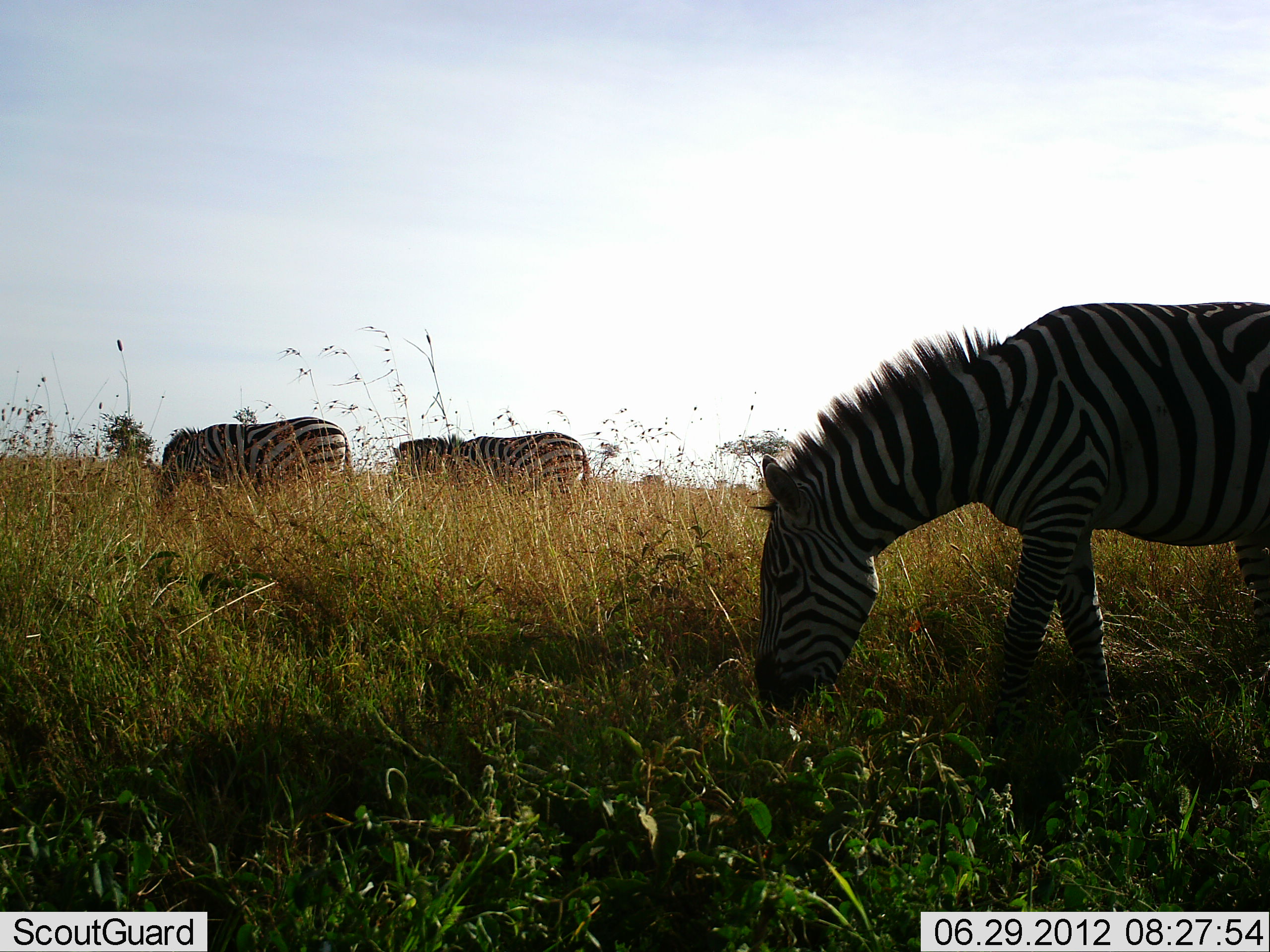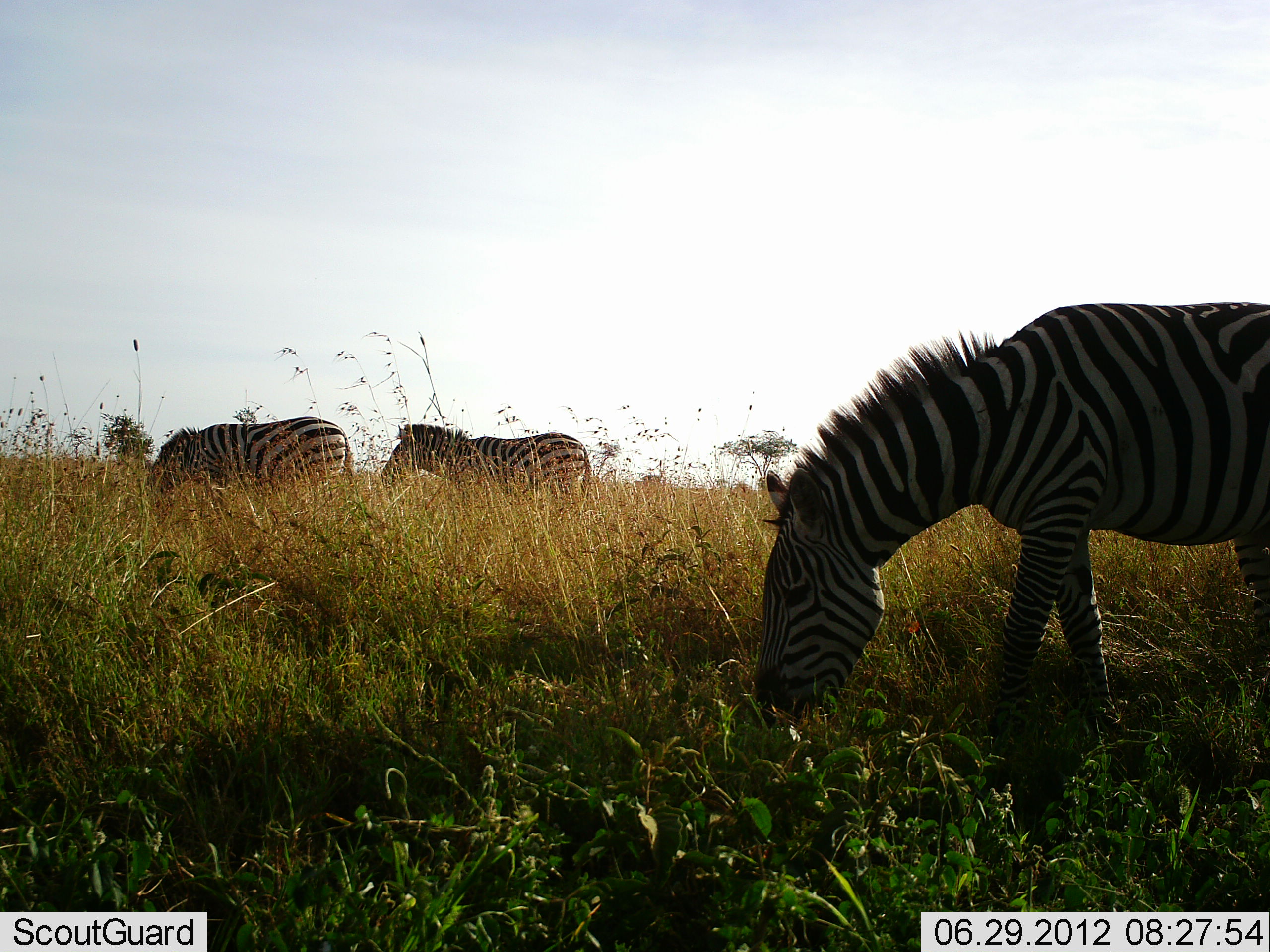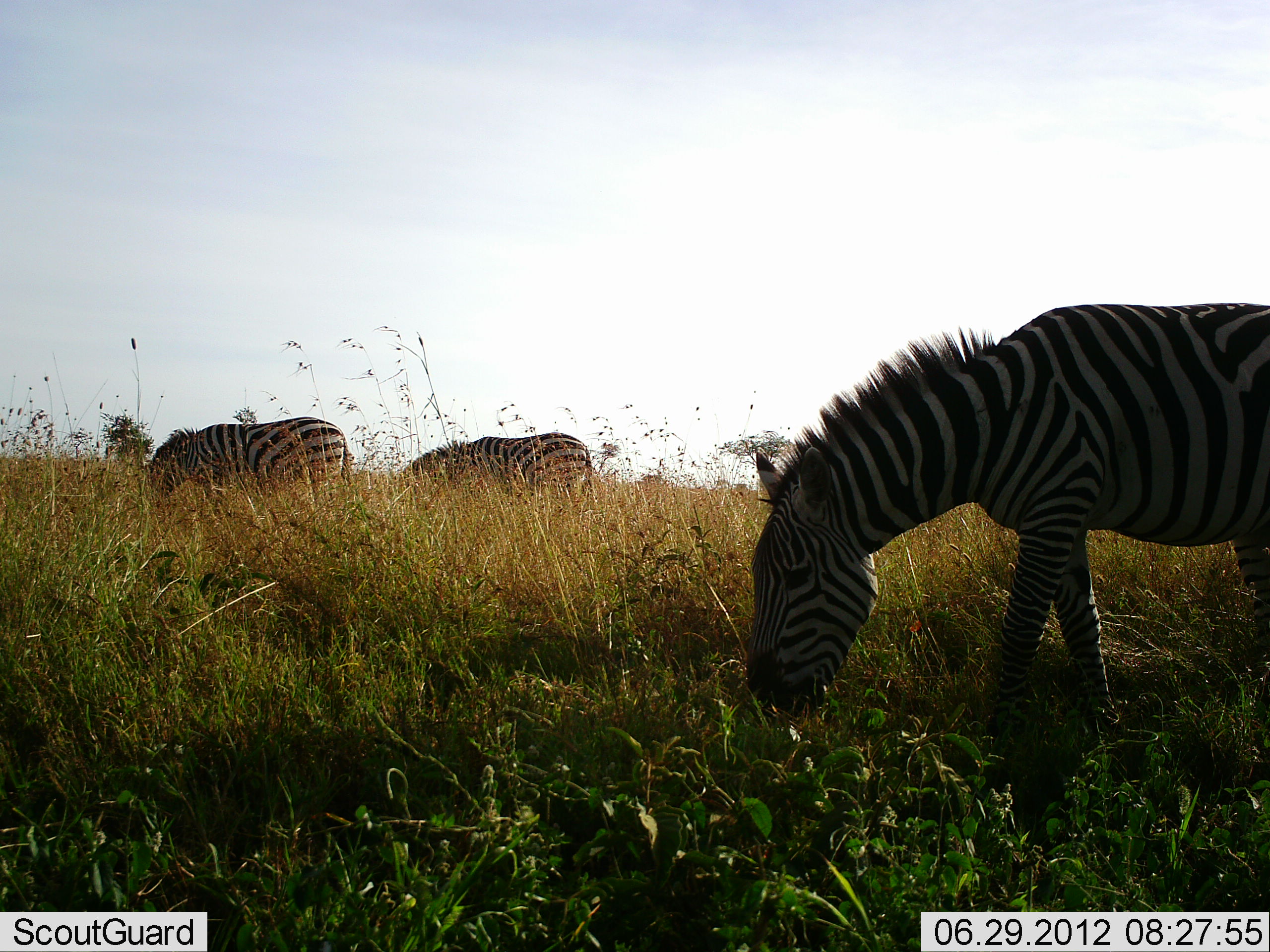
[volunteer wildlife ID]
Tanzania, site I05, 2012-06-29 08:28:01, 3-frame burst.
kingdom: Animalia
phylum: Chordata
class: Mammalia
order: Perissodactyla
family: Equidae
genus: Equus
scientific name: Equus quagga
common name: plains zebra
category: zebra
Zebra (plains zebra) (Equus quagga), count 3. Behavior (volunteer vote fractions): standing 20%, resting 0%, moving 0%, interacting 0%. Young present (vote fraction): 0%. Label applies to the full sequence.